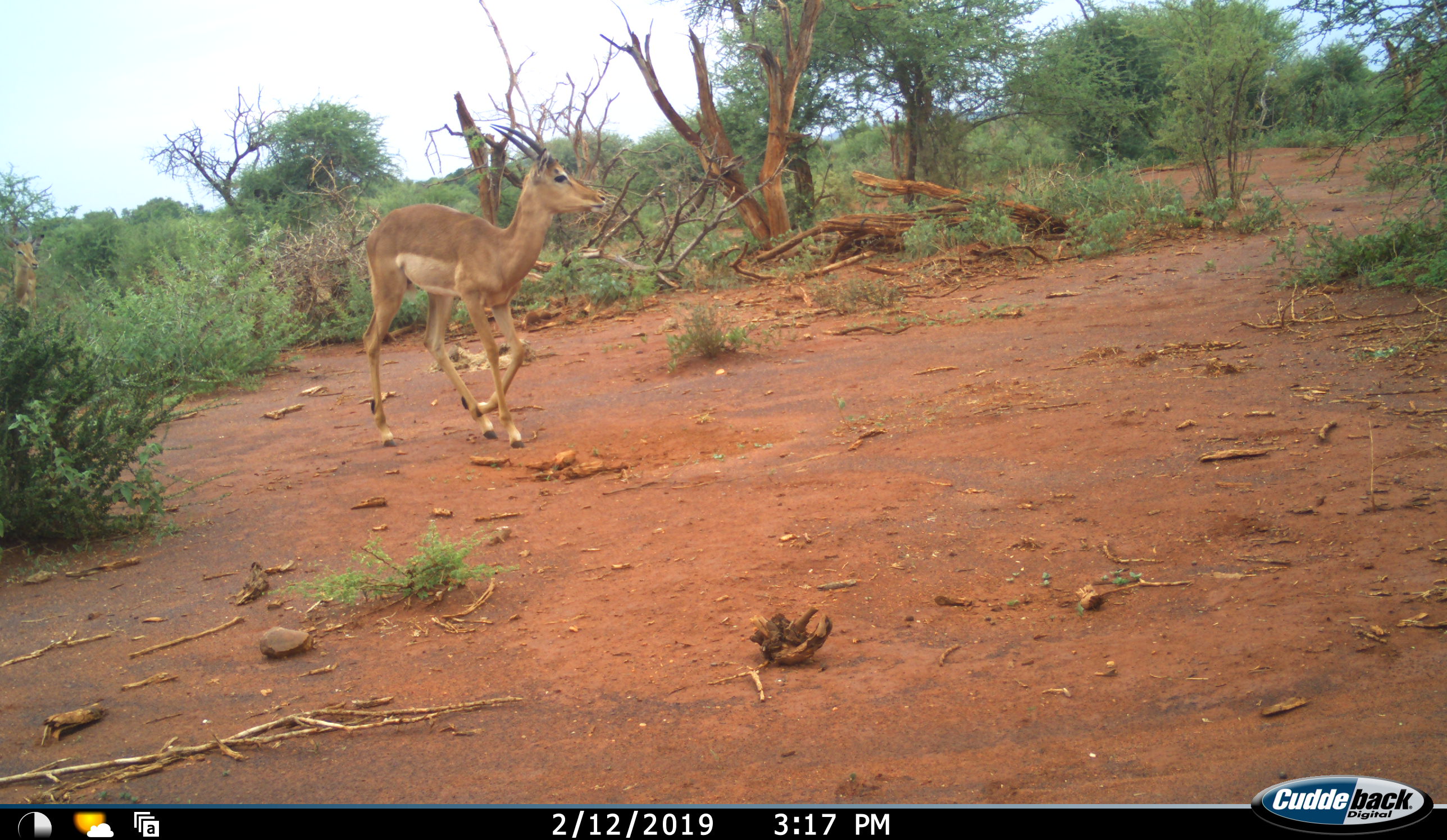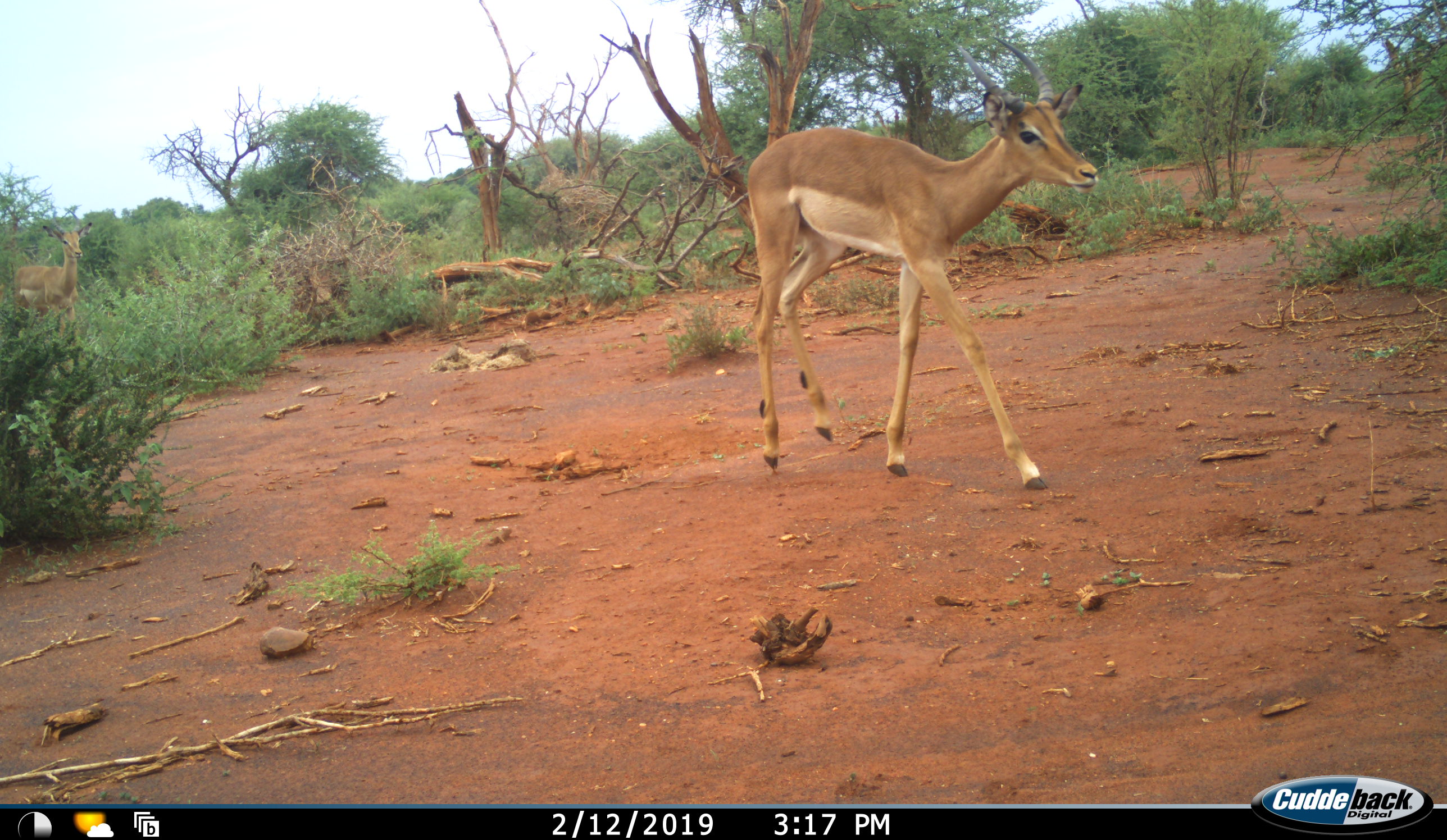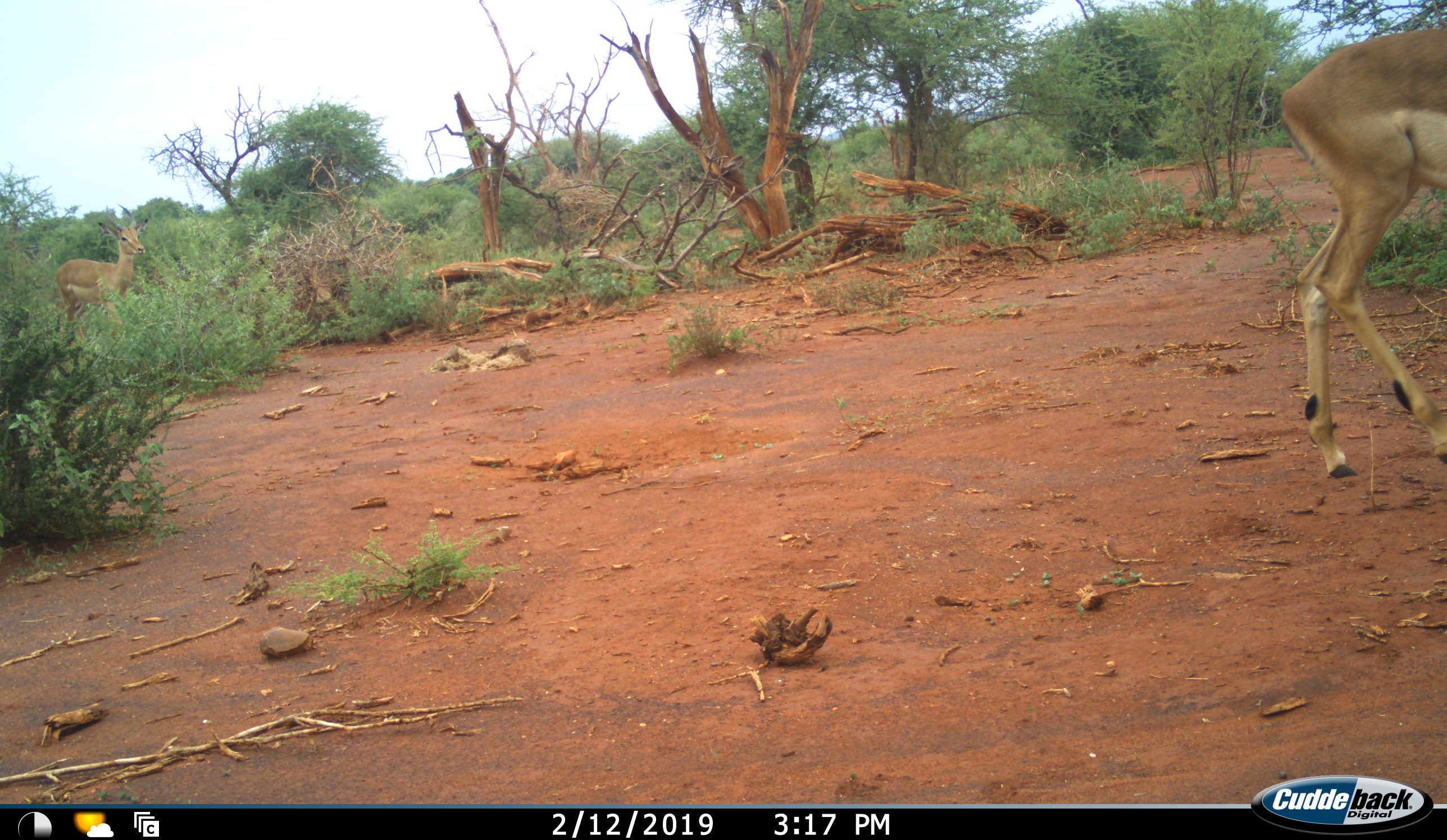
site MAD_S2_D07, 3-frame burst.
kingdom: Animalia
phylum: Chordata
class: Mammalia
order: Artiodactyla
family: Bovidae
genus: Aepyceros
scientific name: Aepyceros melampus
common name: impala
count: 2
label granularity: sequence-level